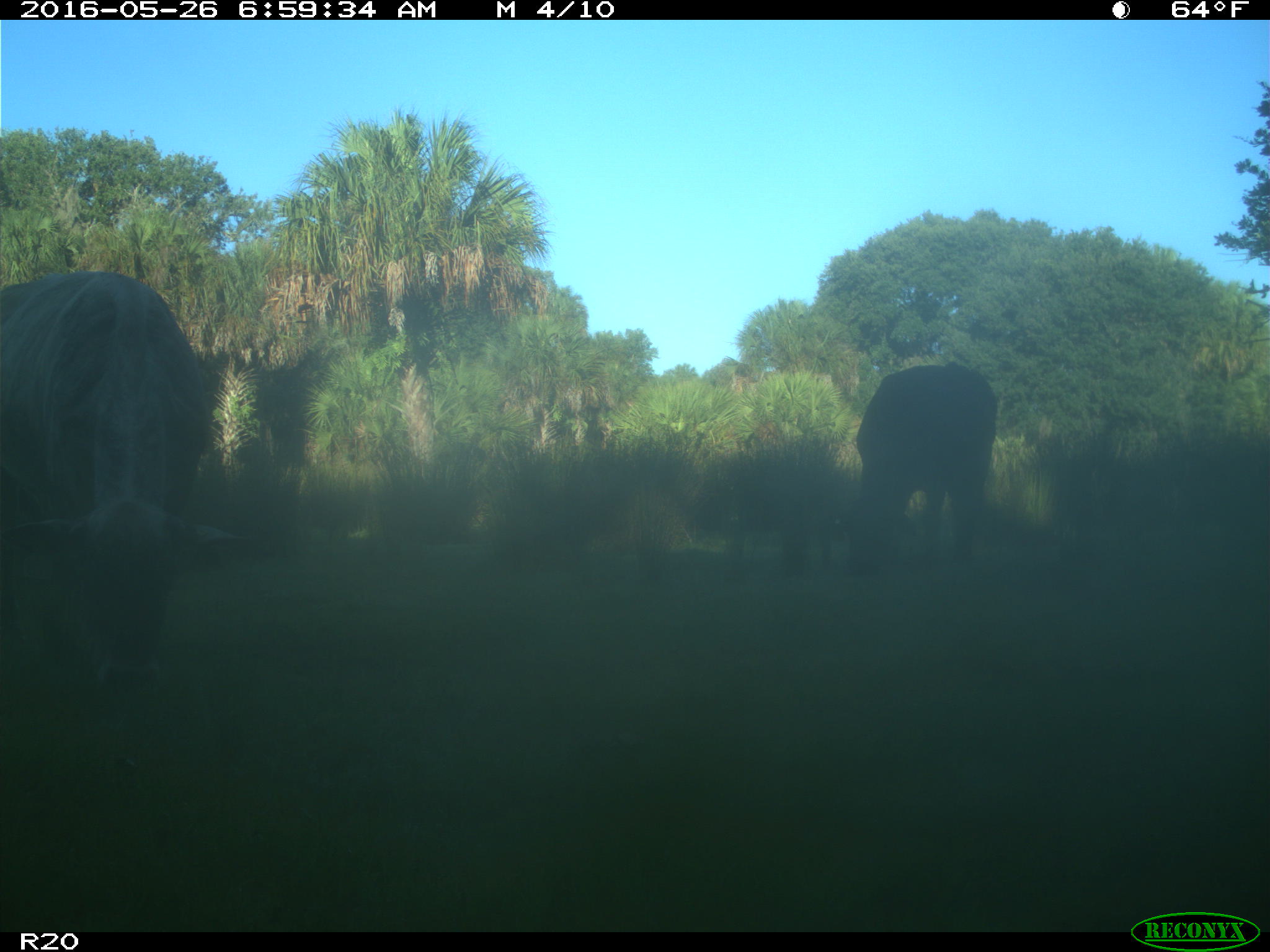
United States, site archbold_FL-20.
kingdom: Animalia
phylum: Chordata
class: Mammalia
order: Artiodactyla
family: Bovidae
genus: Bos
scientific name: Bos taurus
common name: domestic cow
Bos taurus (domestic cow).